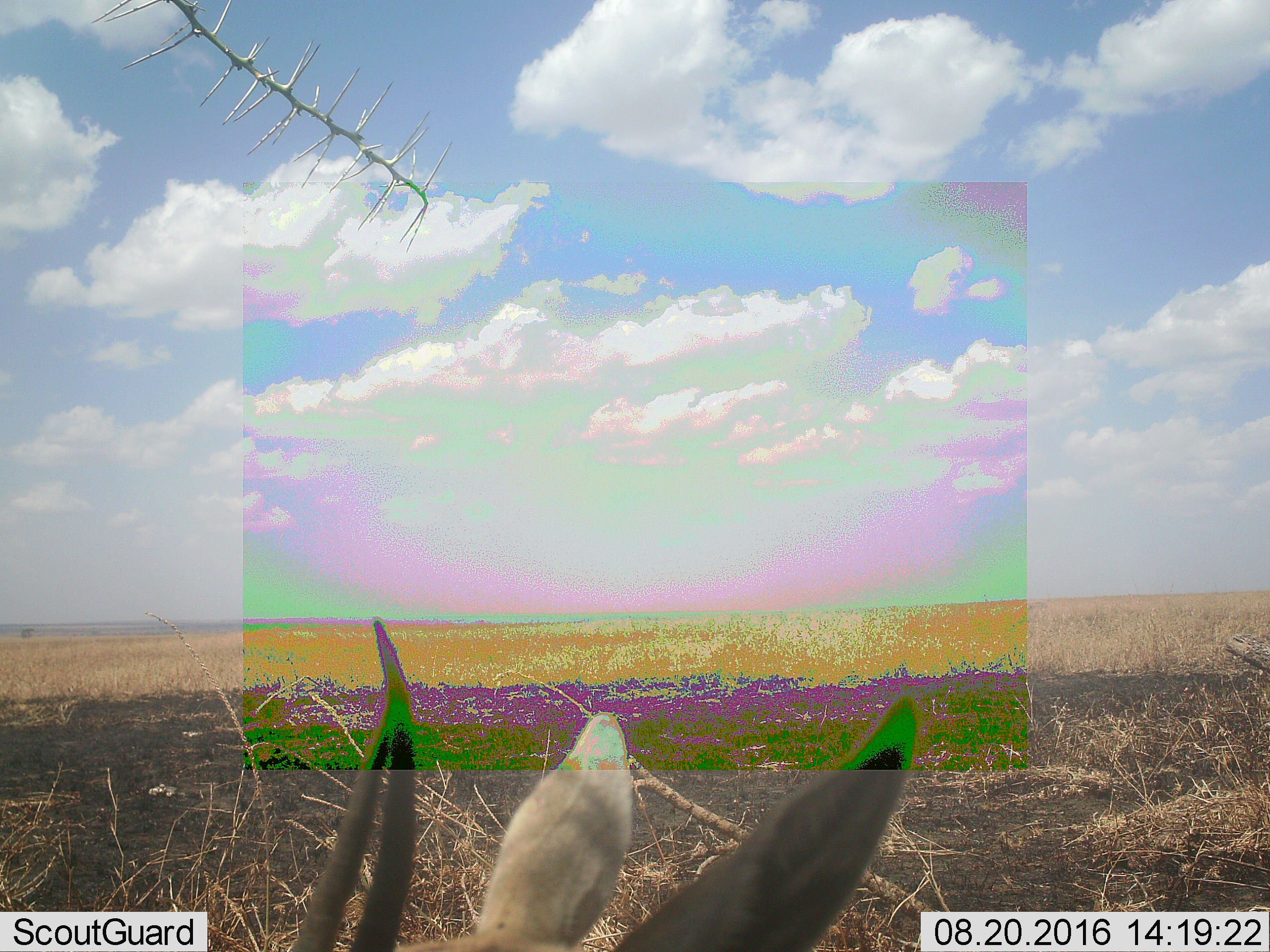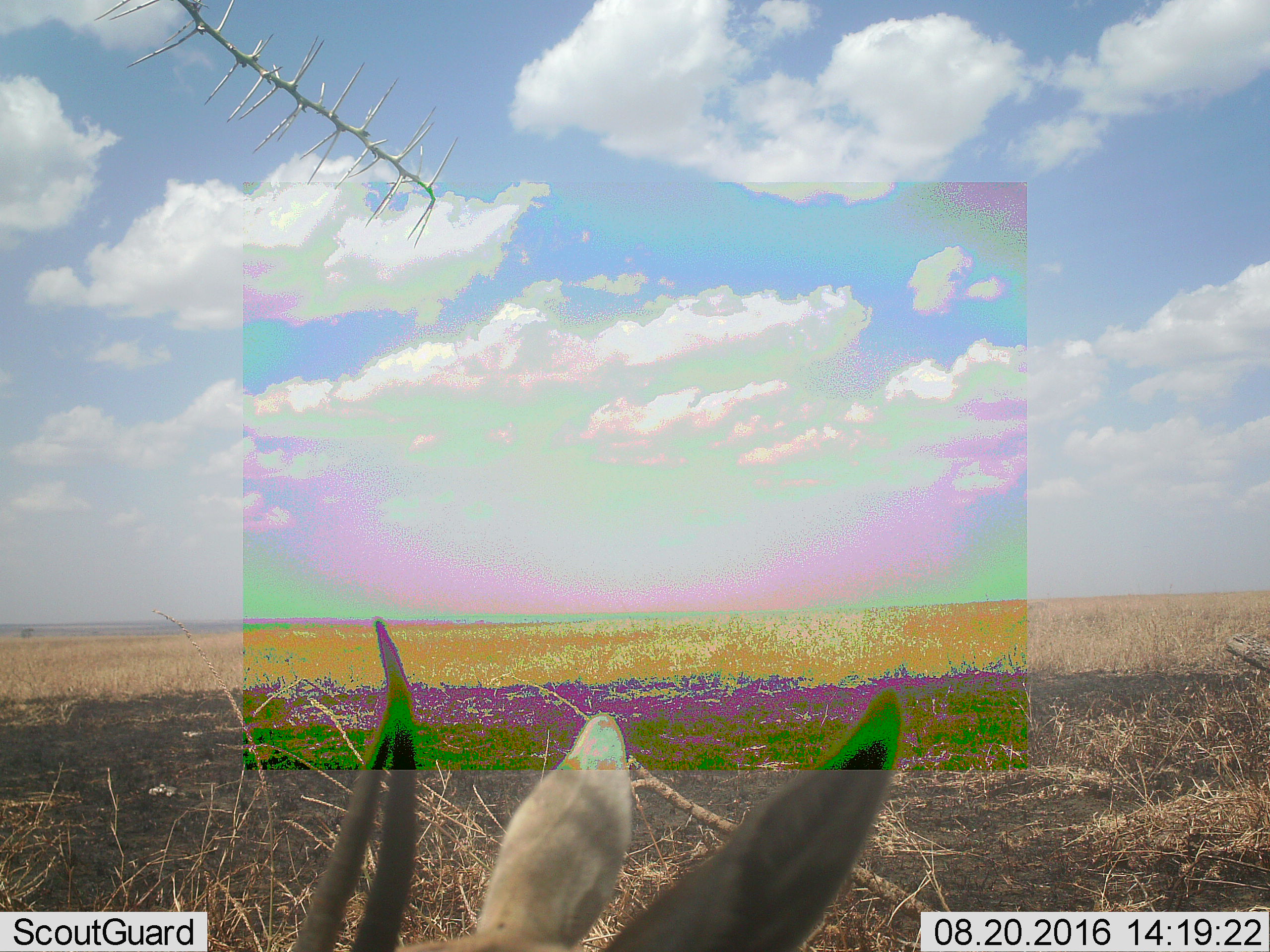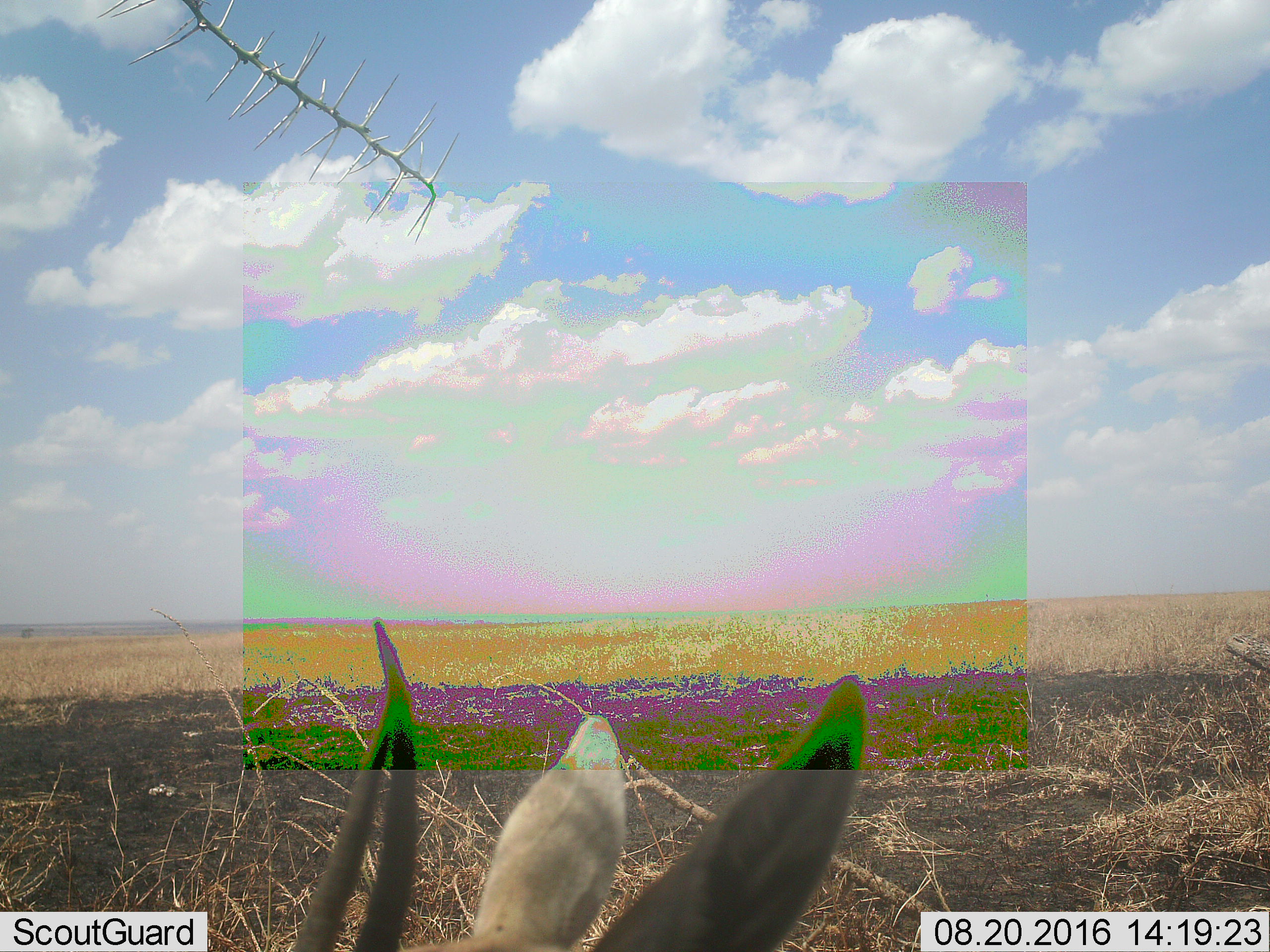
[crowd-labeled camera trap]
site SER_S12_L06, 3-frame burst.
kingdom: Animalia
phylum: Chordata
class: Mammalia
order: Artiodactyla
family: Bovidae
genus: Eudorcas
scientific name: Eudorcas thomsonii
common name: thomson's gazelle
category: gazellethomsons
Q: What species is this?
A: Gazellethomsons (thomson's gazelle) (Eudorcas thomsonii).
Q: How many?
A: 1.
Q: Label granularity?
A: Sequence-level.